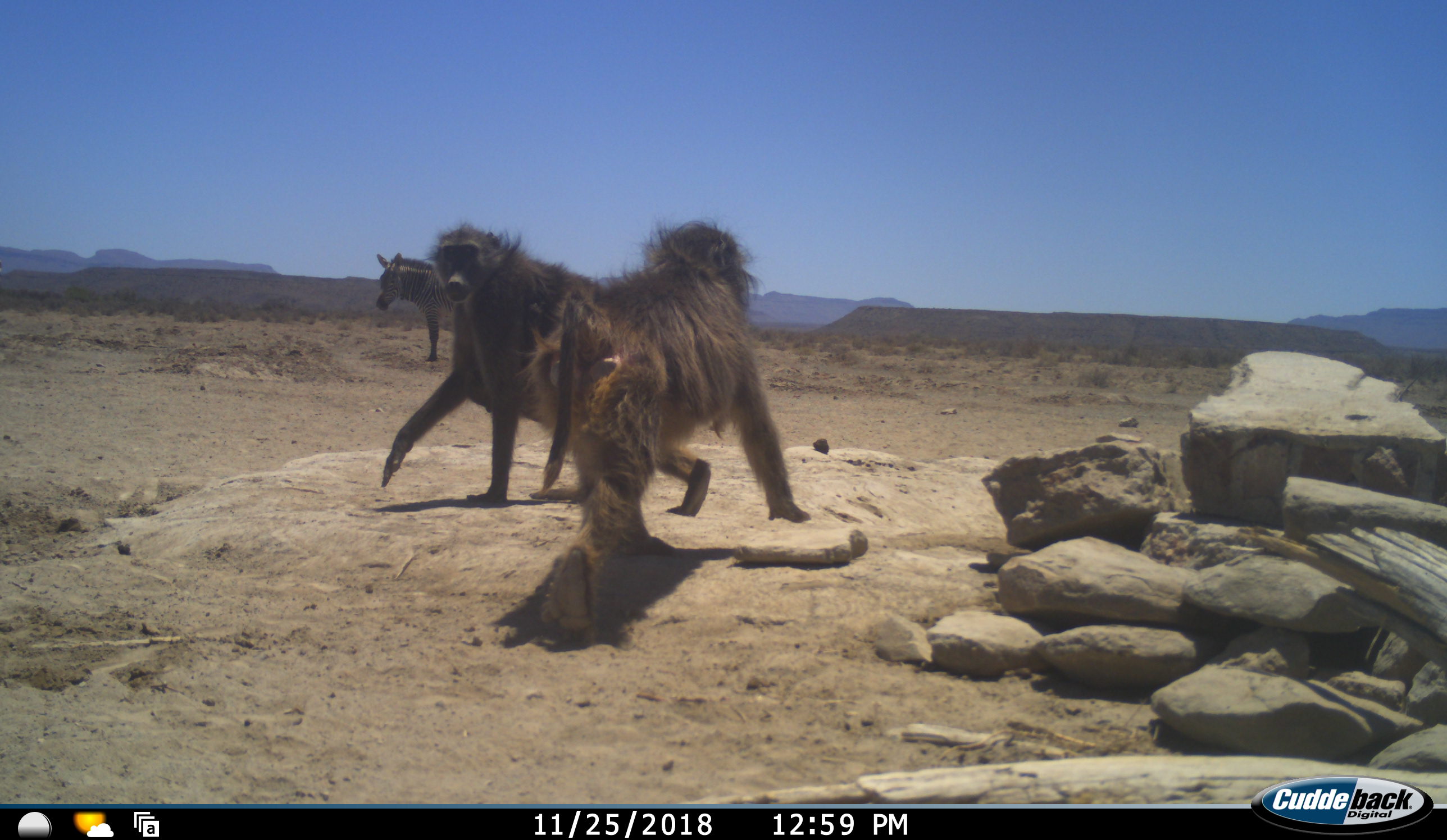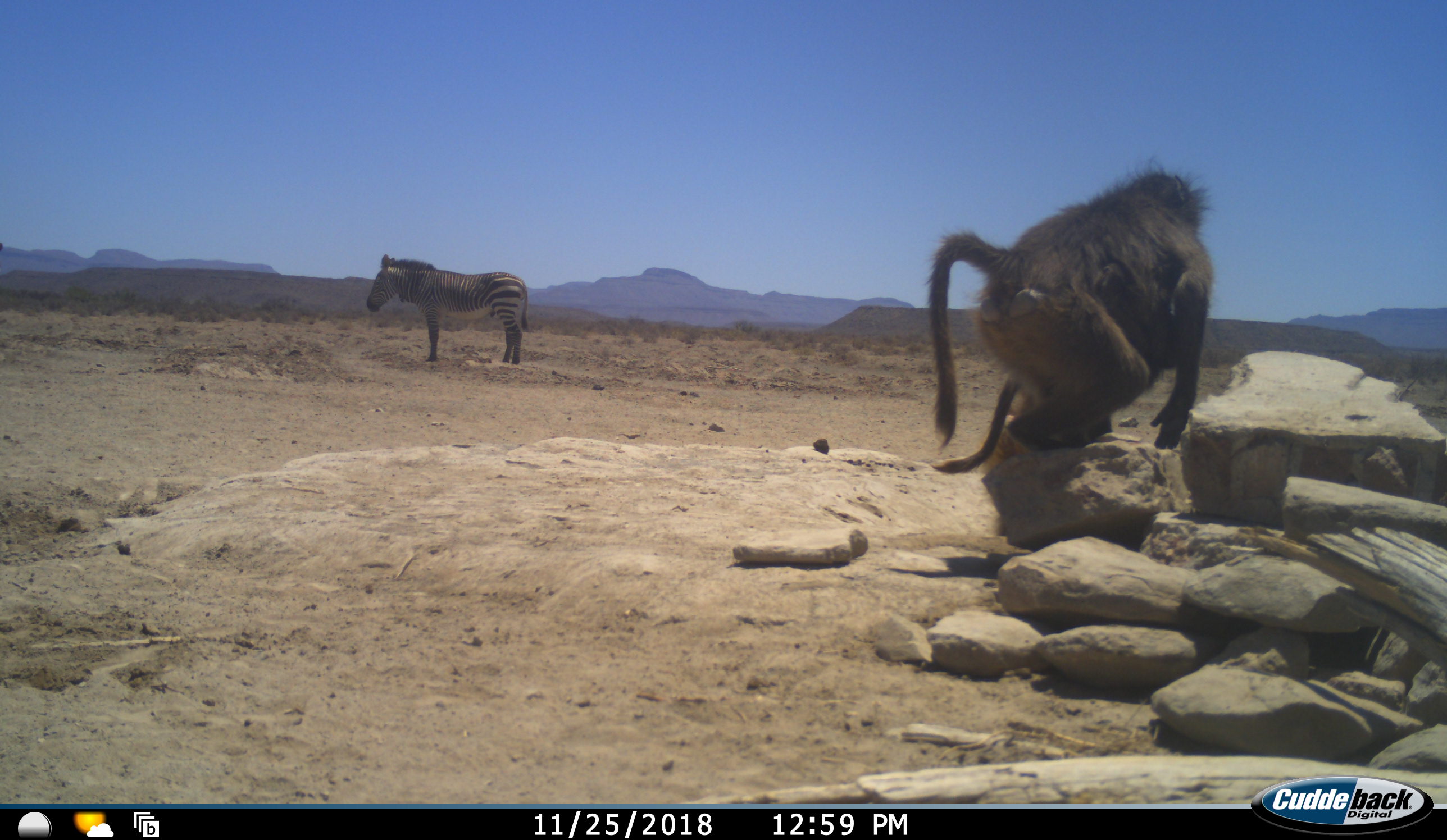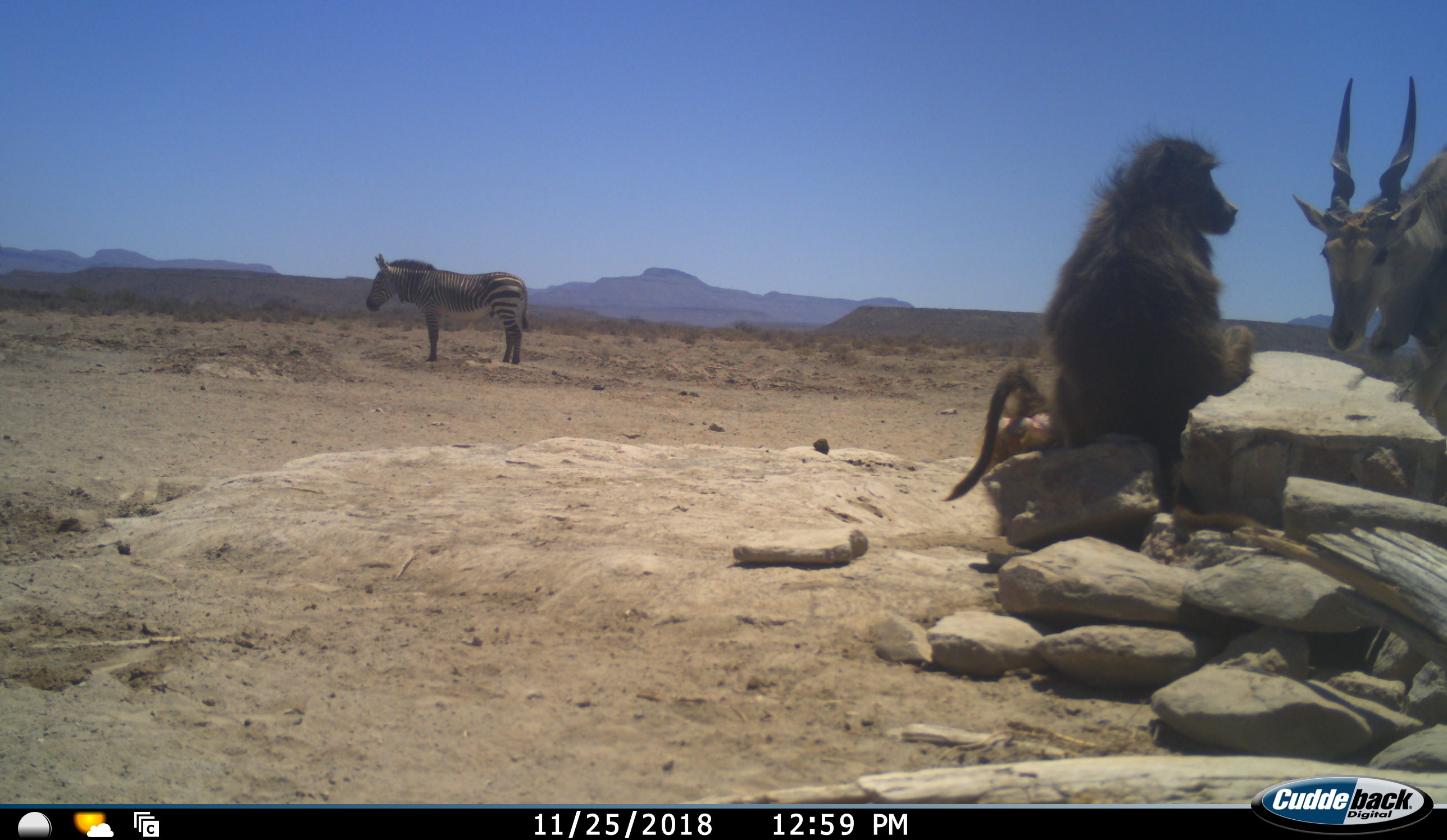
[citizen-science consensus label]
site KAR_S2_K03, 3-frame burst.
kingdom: Animalia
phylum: Chordata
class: Mammalia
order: Primates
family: Cercopithecidae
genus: Papio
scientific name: Papio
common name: baboon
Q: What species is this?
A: Baboon (Papio).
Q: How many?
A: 2.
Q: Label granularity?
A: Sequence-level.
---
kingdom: Animalia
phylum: Chordata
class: Mammalia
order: Artiodactyla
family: Bovidae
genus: Tragelaphus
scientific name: Tragelaphus oryx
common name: eland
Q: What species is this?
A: Eland (Tragelaphus oryx).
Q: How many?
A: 1.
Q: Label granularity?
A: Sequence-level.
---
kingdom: Animalia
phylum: Chordata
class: Mammalia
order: Perissodactyla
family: Equidae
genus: Equus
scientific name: Equus zebra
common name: mountain zebra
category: zebramountain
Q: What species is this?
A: Zebramountain (mountain zebra) (Equus zebra).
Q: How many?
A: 1.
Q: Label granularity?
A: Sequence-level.